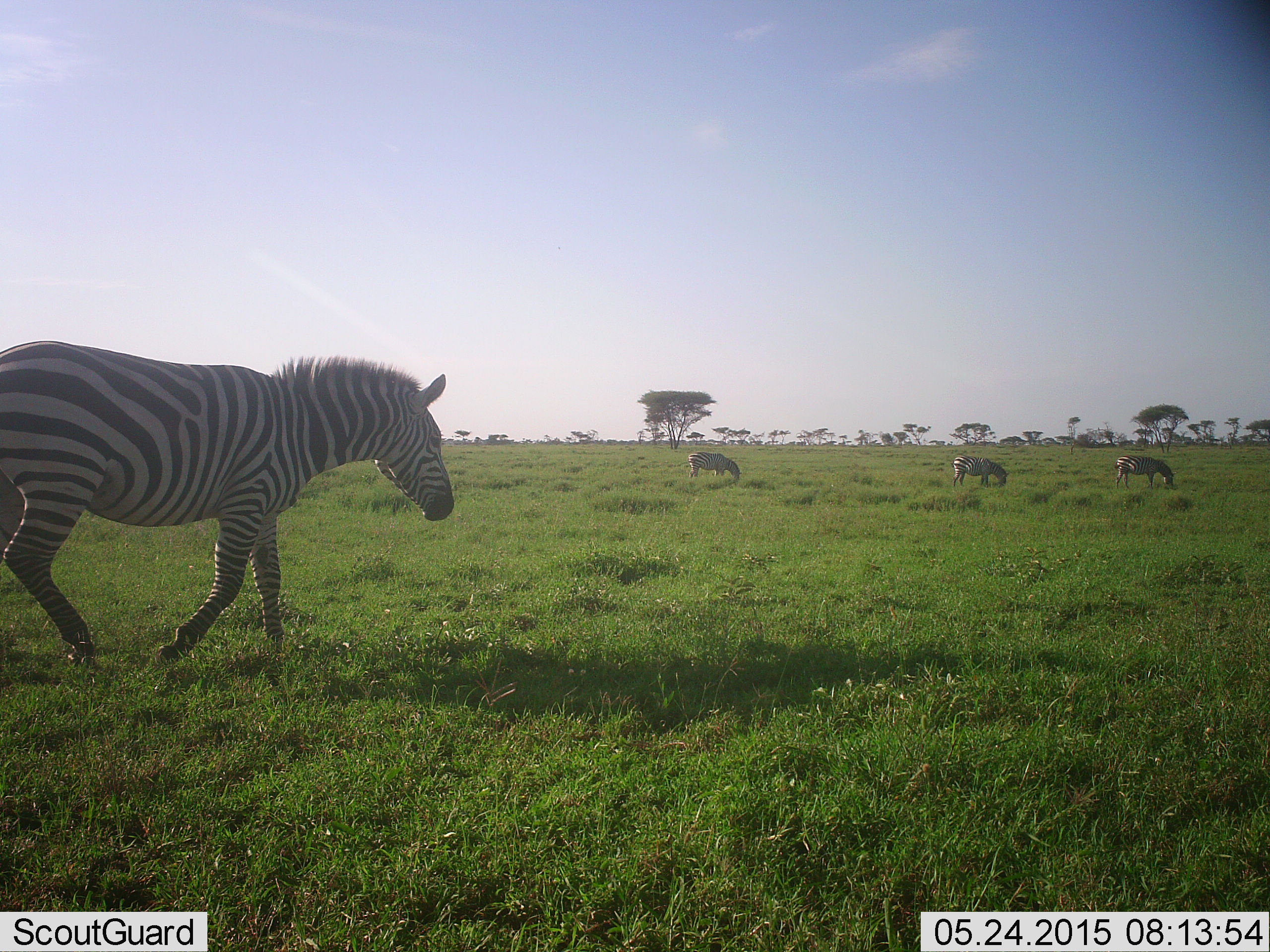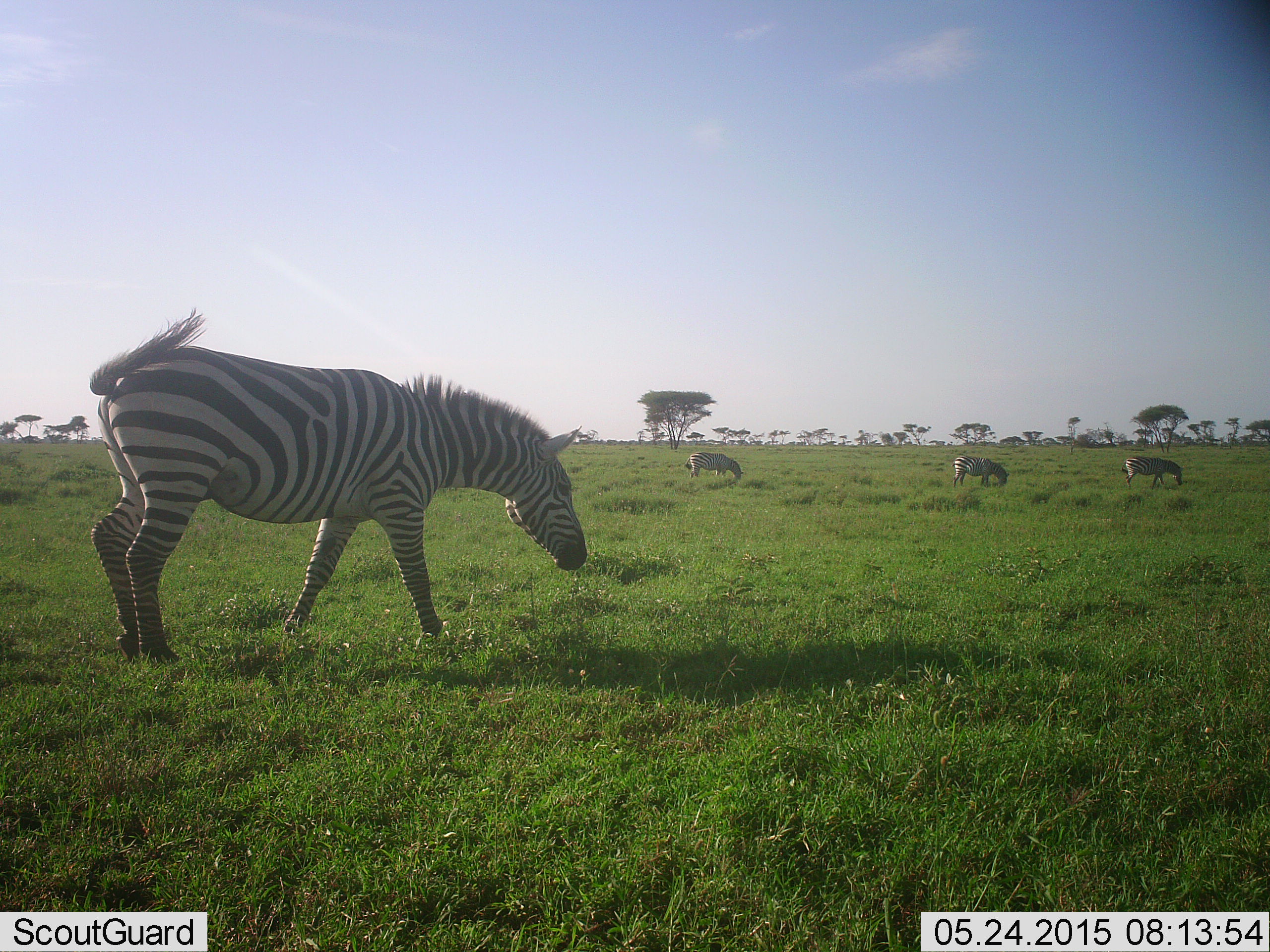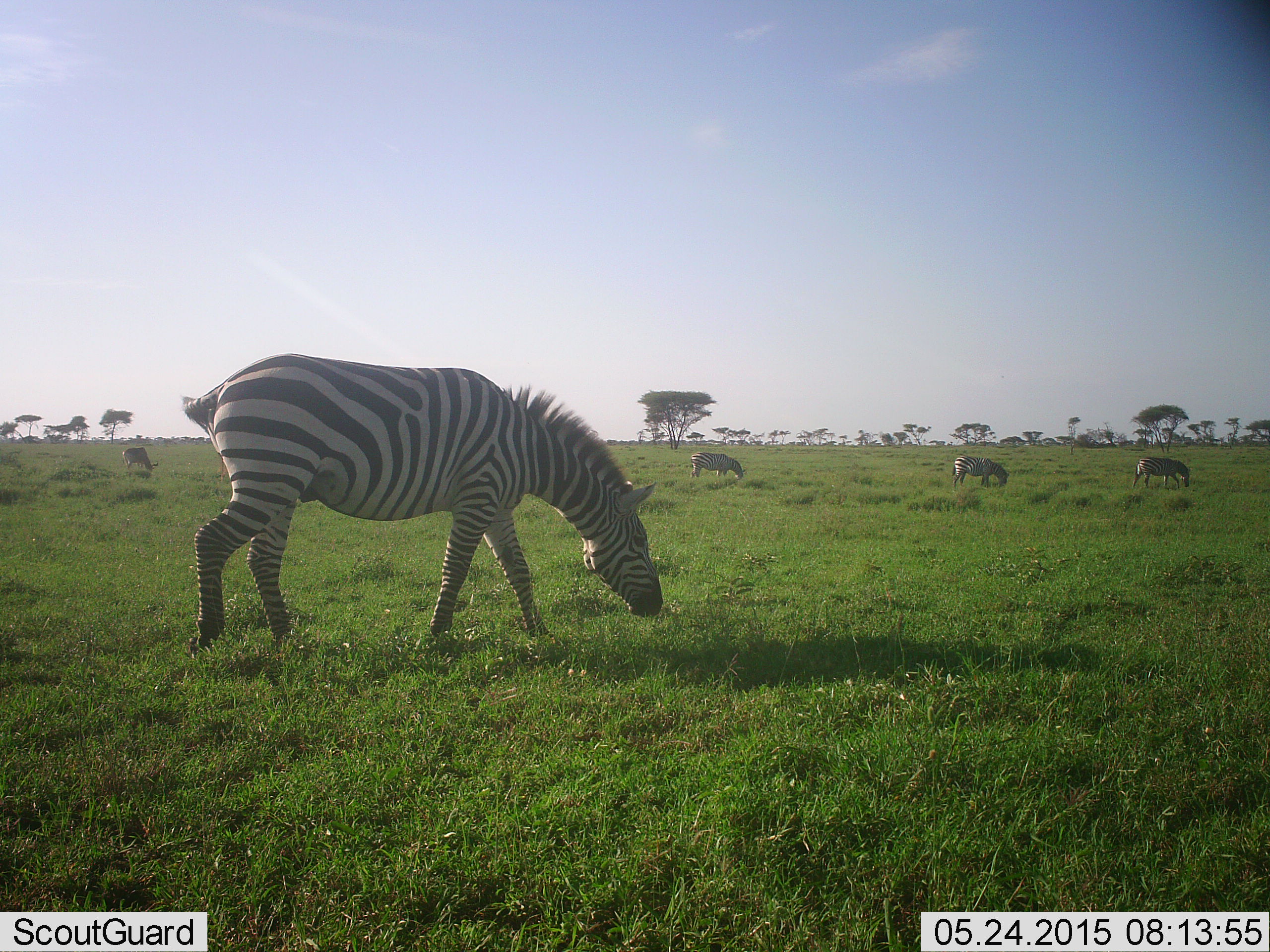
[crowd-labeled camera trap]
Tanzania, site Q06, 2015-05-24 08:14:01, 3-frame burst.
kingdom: Animalia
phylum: Chordata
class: Mammalia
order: Perissodactyla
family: Equidae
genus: Equus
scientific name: Equus quagga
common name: plains zebra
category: zebra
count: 4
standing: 18%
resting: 0%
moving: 45%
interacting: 0%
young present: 0%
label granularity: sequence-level